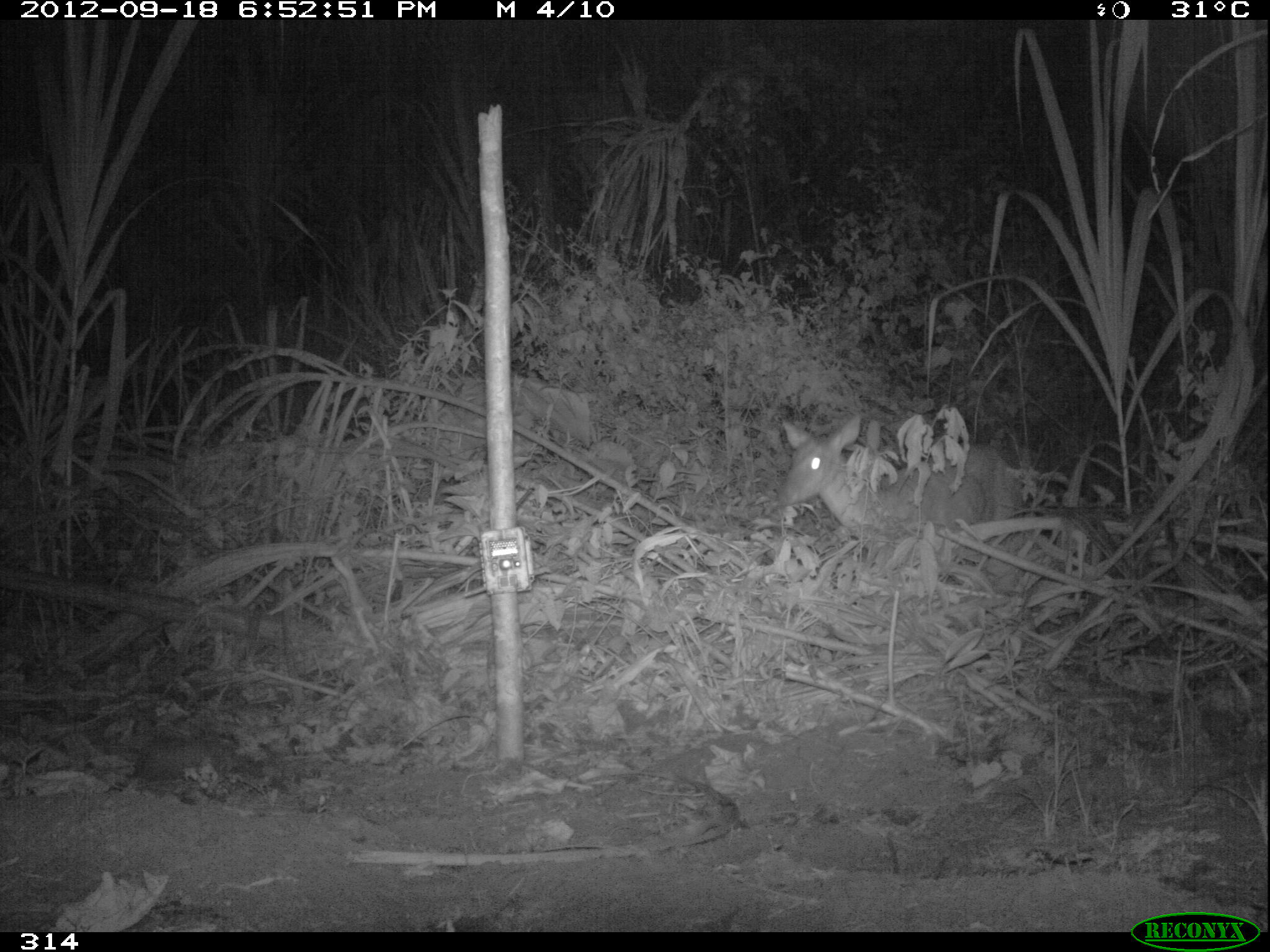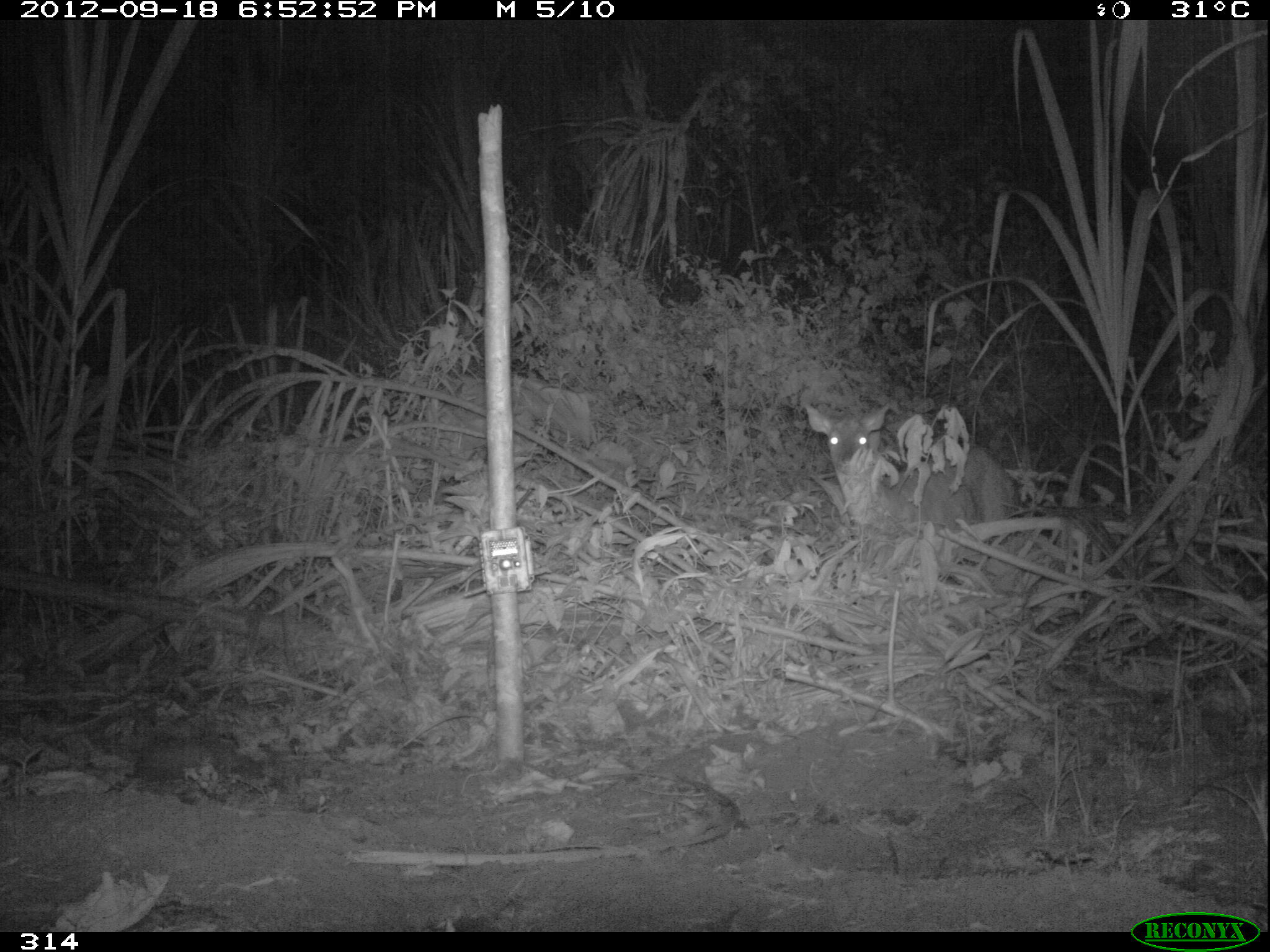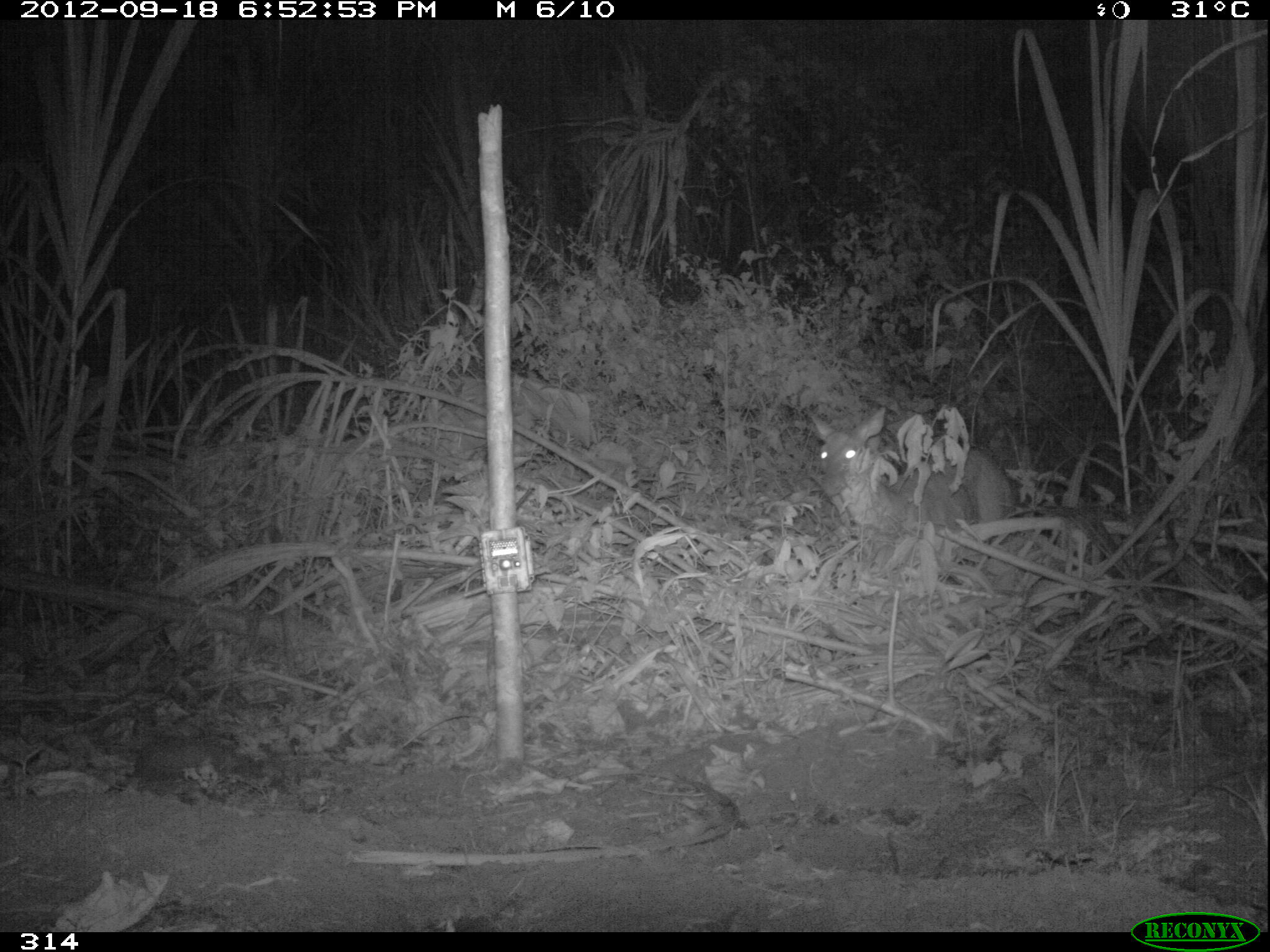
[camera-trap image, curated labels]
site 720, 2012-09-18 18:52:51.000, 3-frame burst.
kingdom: Animalia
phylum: Chordata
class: Mammalia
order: Artiodactyla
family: Cervidae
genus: Mazama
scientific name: Mazama americana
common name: red brocket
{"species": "Mazama americana (red brocket)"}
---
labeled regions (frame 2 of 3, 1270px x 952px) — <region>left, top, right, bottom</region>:
mazama americana: <region>803, 402, 1021, 545</region>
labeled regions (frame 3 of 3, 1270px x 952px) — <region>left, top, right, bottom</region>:
mazama americana: <region>808, 408, 1013, 543</region>